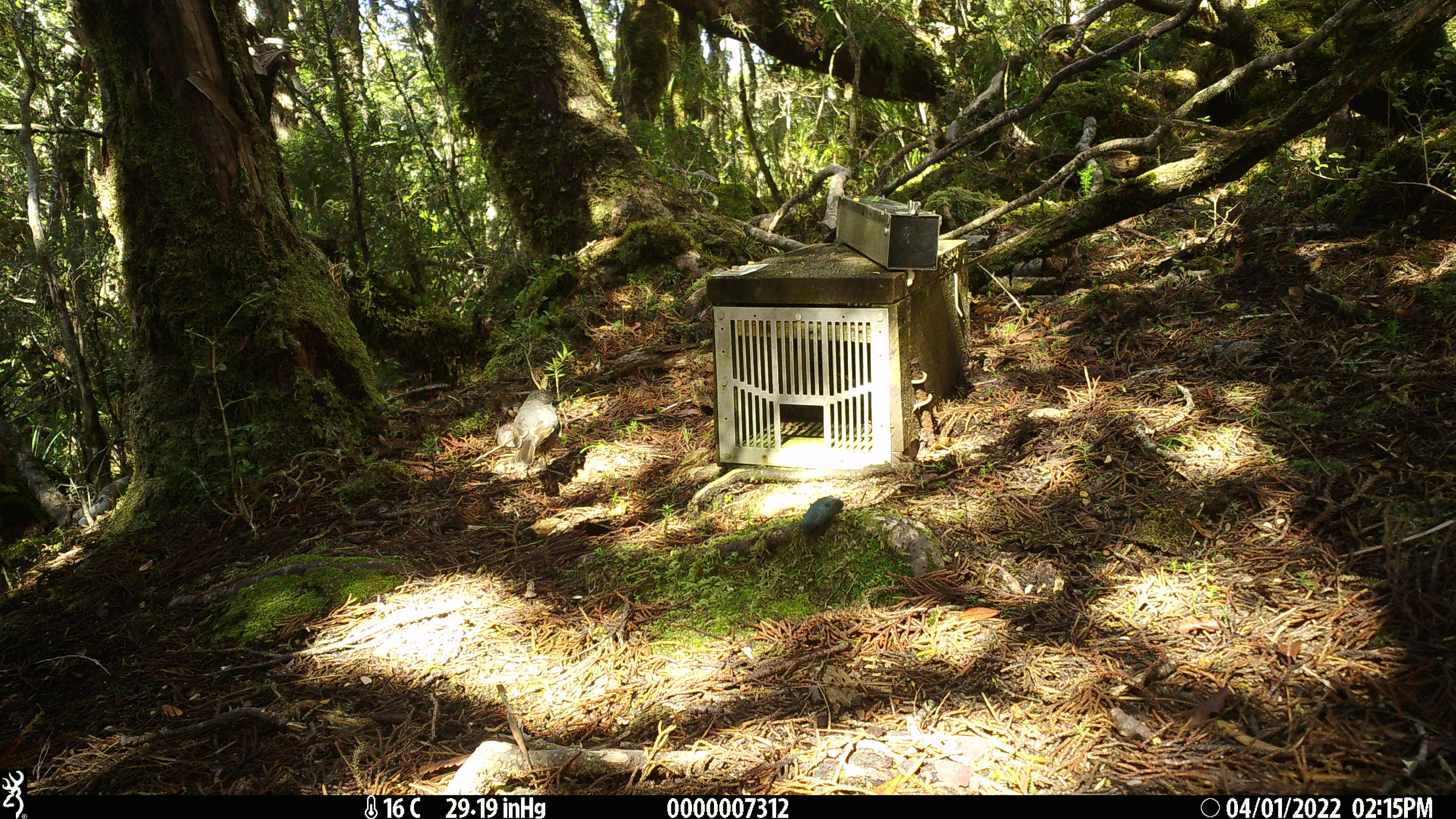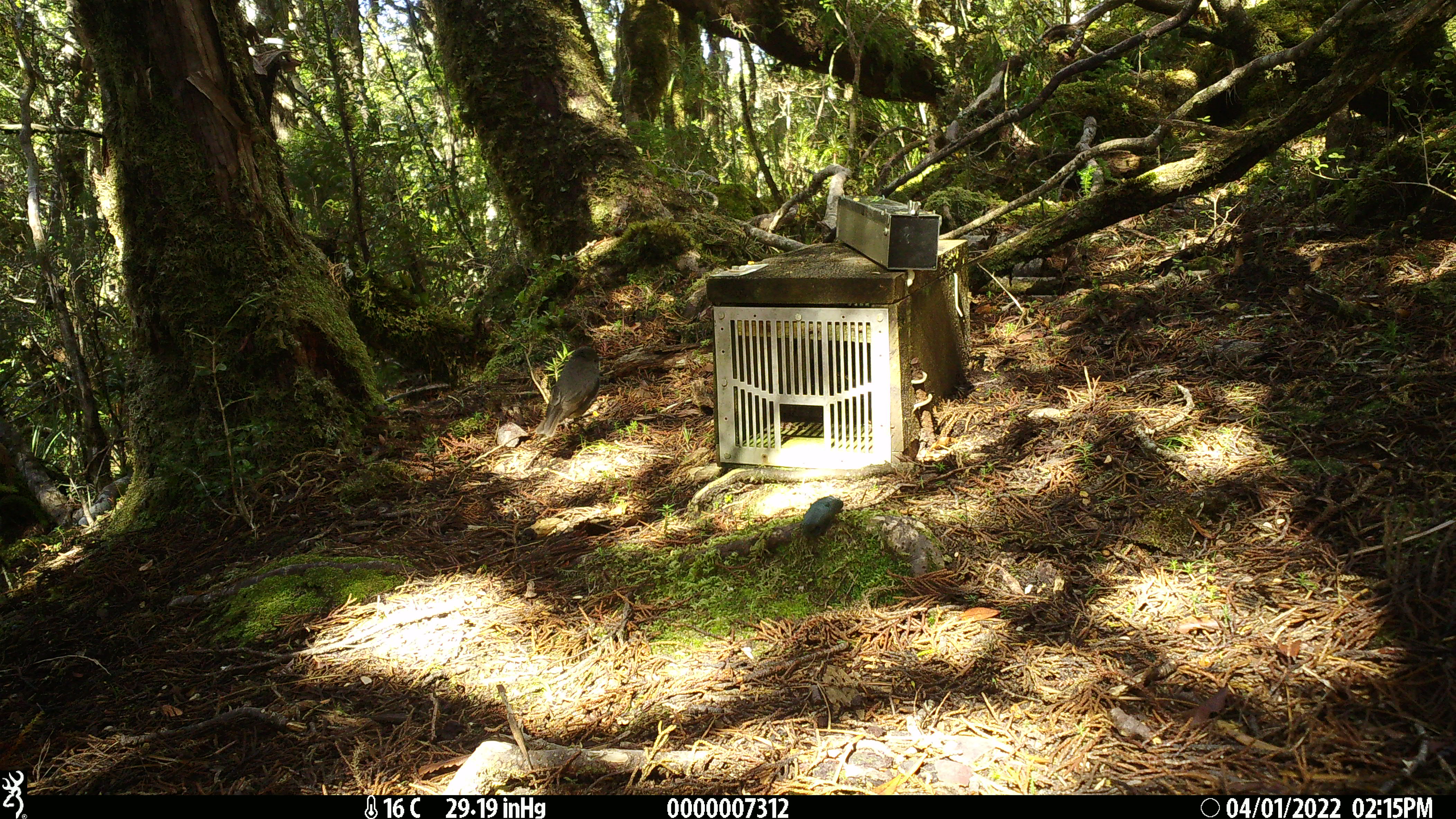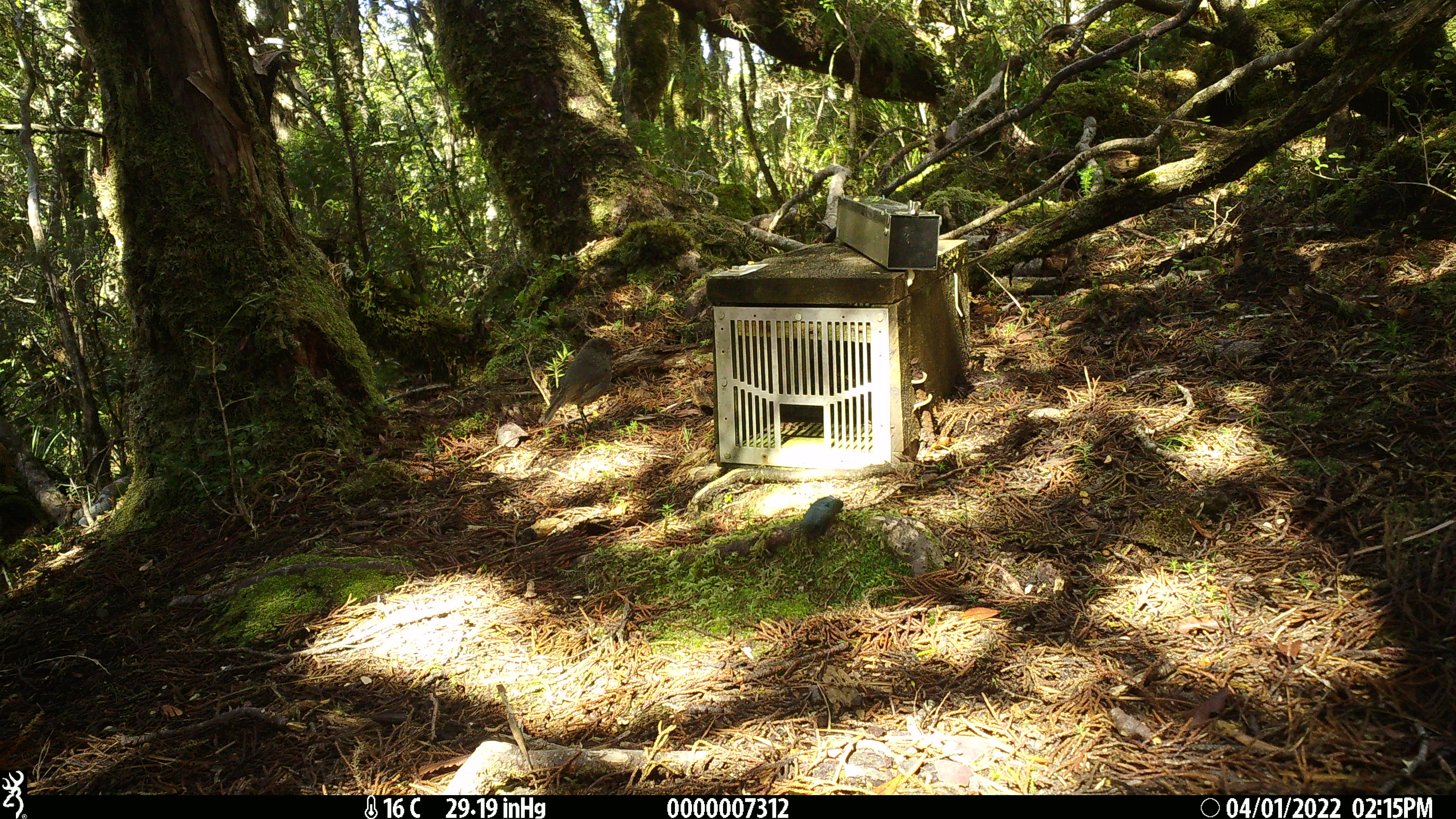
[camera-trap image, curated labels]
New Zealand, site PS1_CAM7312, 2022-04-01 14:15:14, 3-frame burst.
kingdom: Animalia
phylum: Chordata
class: Aves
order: Passeriformes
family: Petroicidae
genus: Petroica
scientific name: Petroica australis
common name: new zealand robin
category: robin